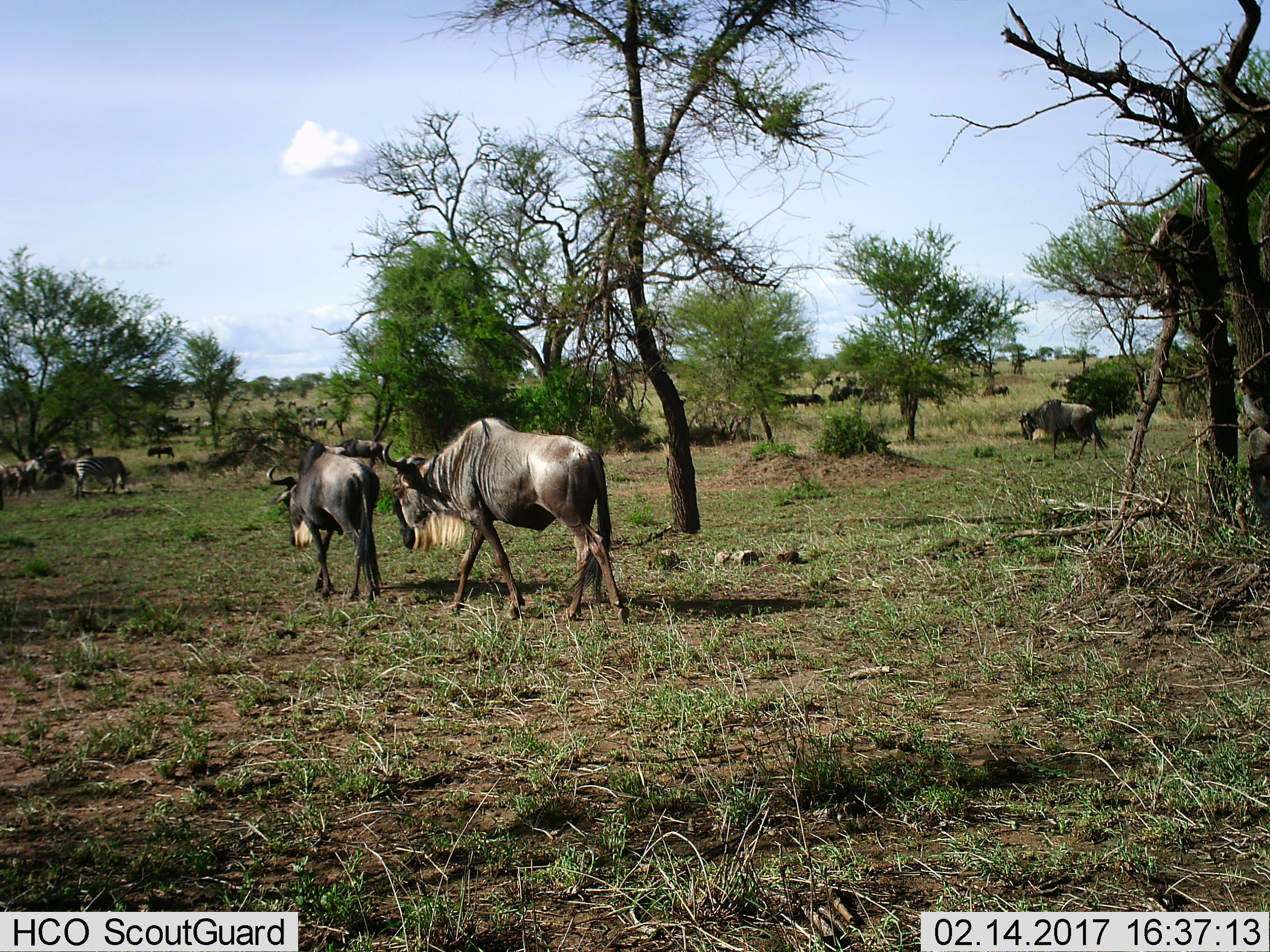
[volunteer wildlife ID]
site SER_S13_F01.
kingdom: Animalia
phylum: Chordata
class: Mammalia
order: Artiodactyla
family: Bovidae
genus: Connochaetes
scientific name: Connochaetes taurinus taurinus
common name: blue wildebeest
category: wildebeestblue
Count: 11-50.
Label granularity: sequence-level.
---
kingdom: Animalia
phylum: Chordata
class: Mammalia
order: Perissodactyla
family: Equidae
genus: Equus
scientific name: Equus quagga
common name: plains zebra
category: zebraplains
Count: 2.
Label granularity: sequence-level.